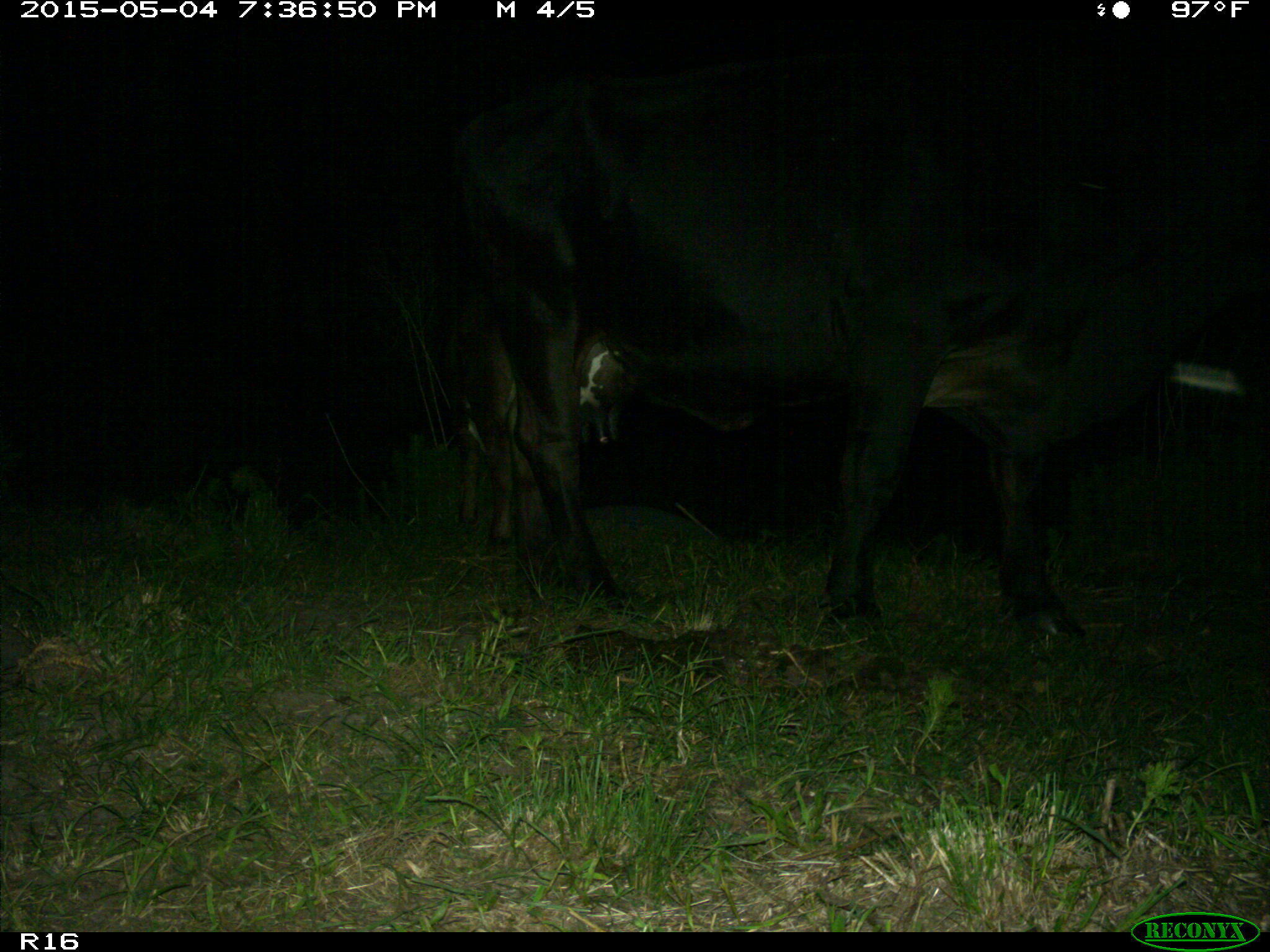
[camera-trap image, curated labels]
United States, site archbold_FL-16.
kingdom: Animalia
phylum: Chordata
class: Mammalia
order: Artiodactyla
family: Bovidae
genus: Bos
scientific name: Bos taurus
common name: domestic cow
Bos taurus (domestic cow).